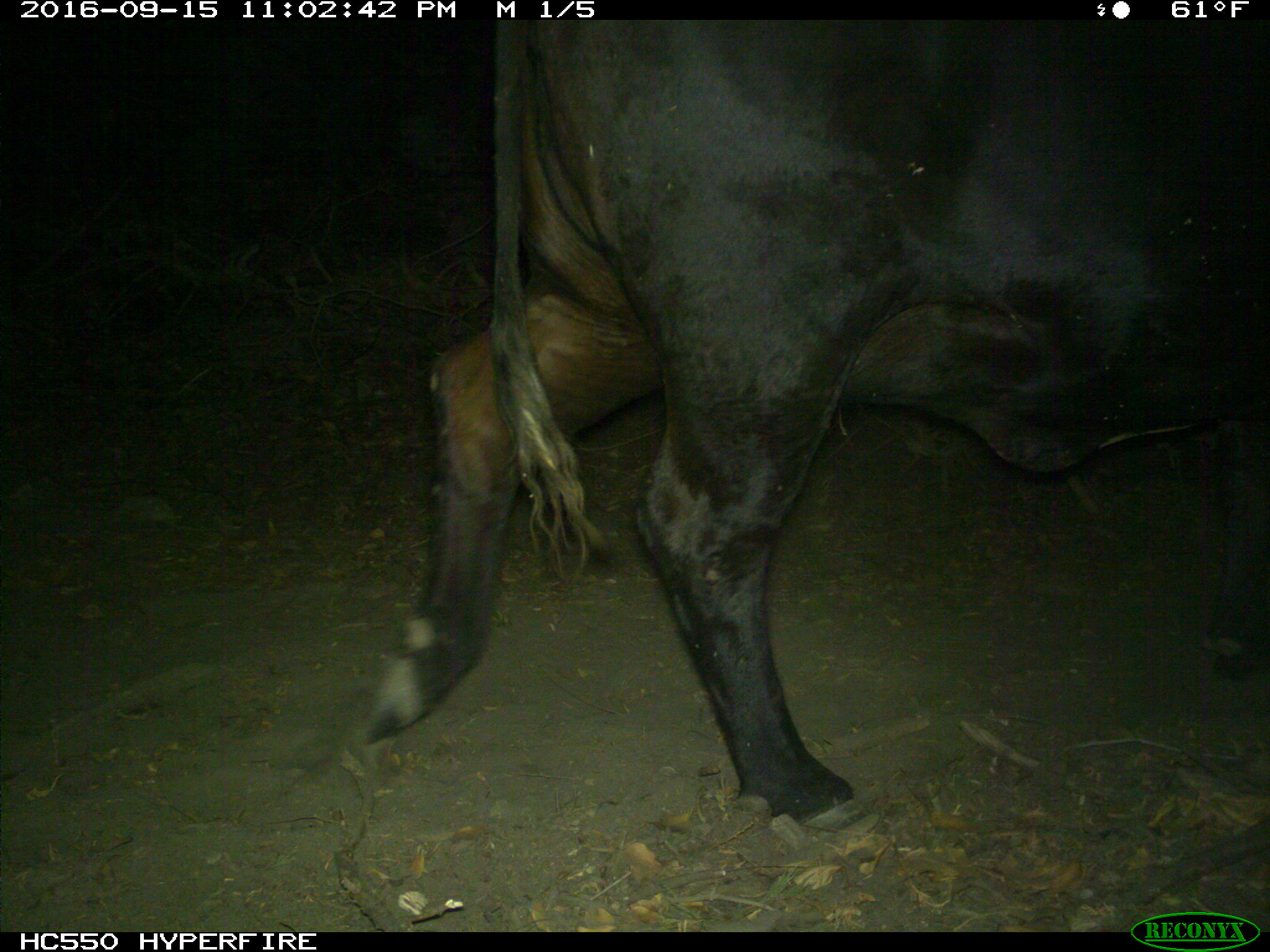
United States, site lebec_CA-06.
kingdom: Animalia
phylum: Chordata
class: Mammalia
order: Artiodactyla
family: Bovidae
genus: Bos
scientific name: Bos taurus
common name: domestic cow